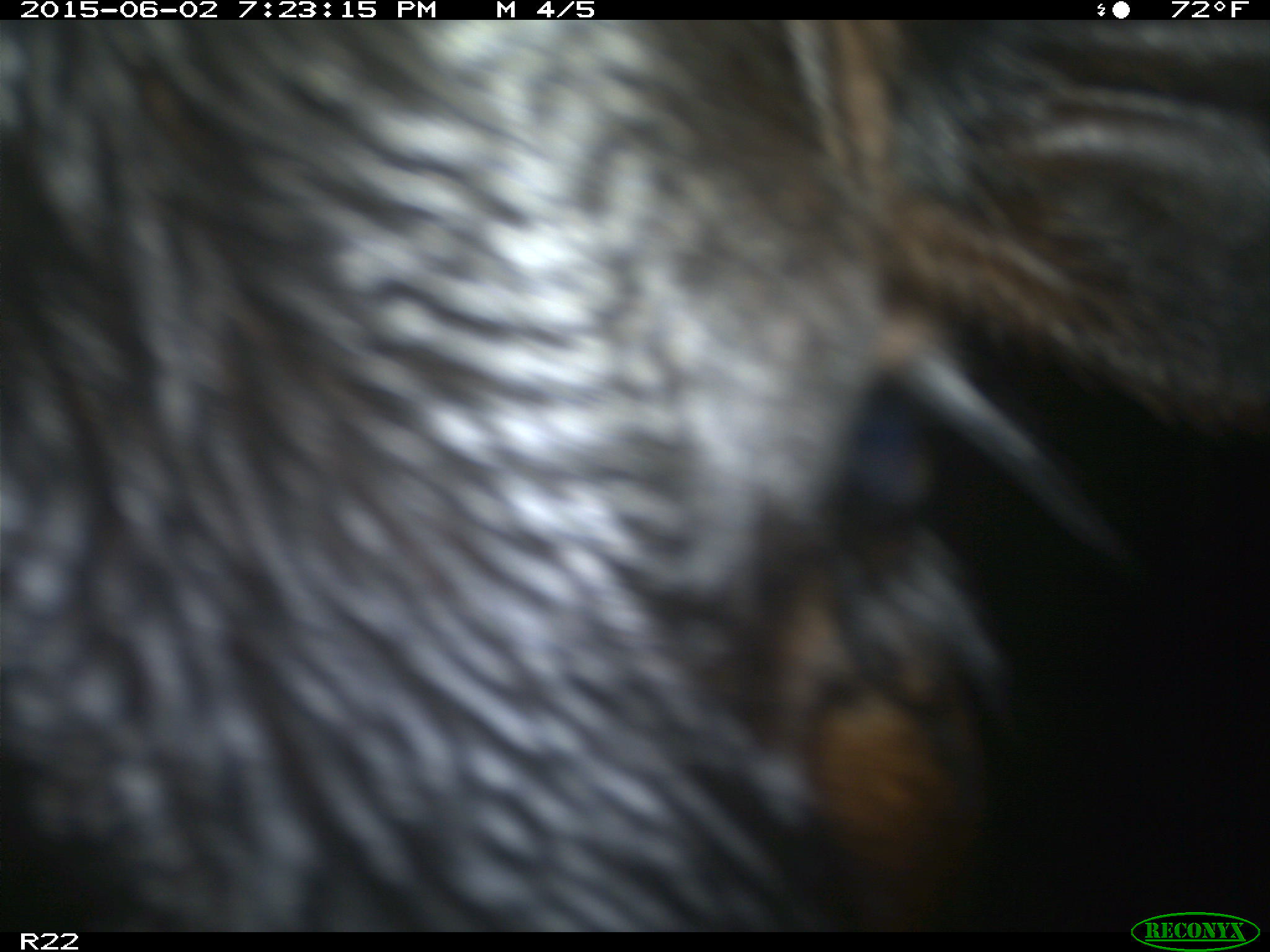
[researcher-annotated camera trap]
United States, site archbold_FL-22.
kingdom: Animalia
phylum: Chordata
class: Mammalia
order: Artiodactyla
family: Bovidae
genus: Bos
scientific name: Bos taurus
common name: domestic cow